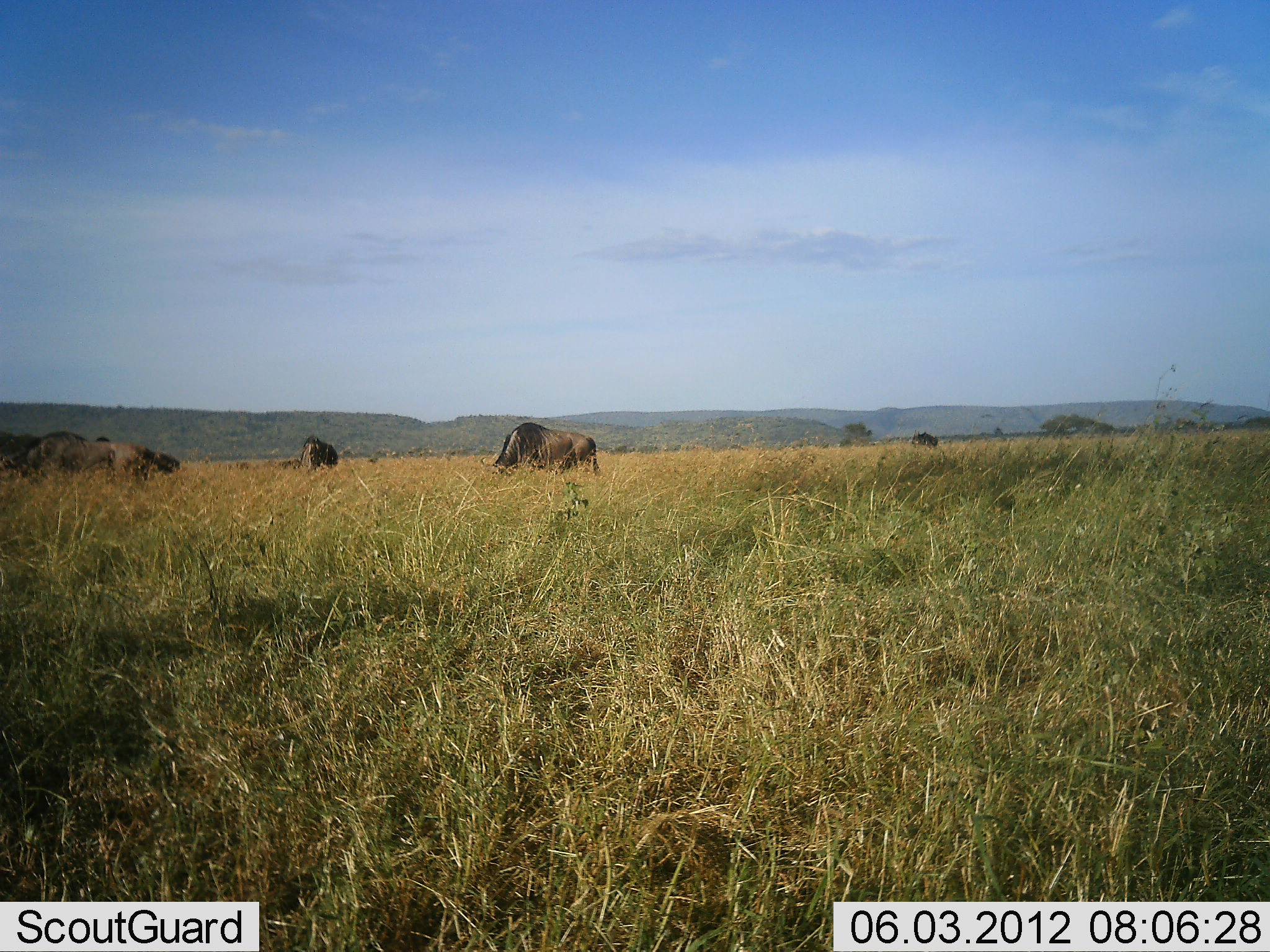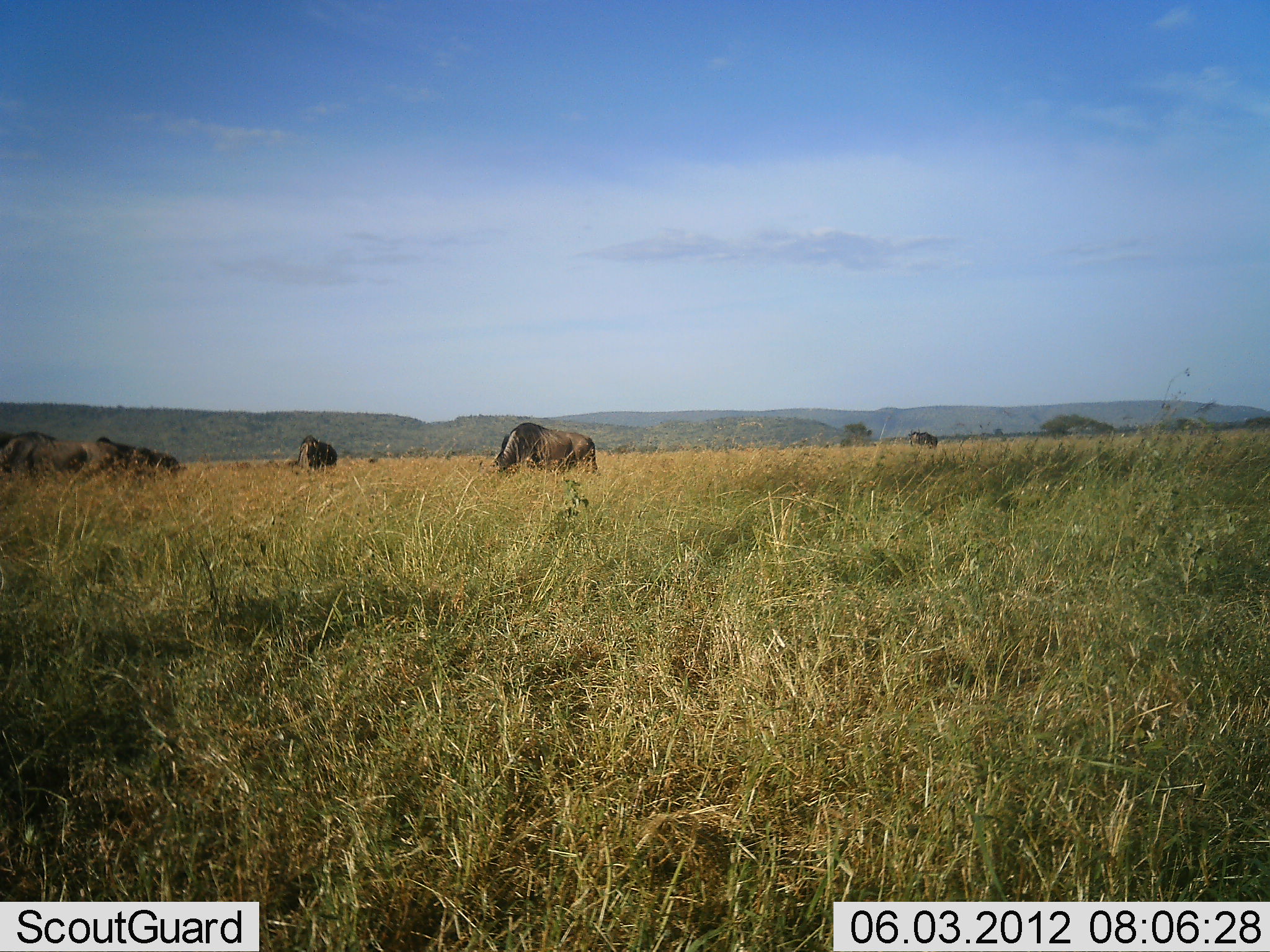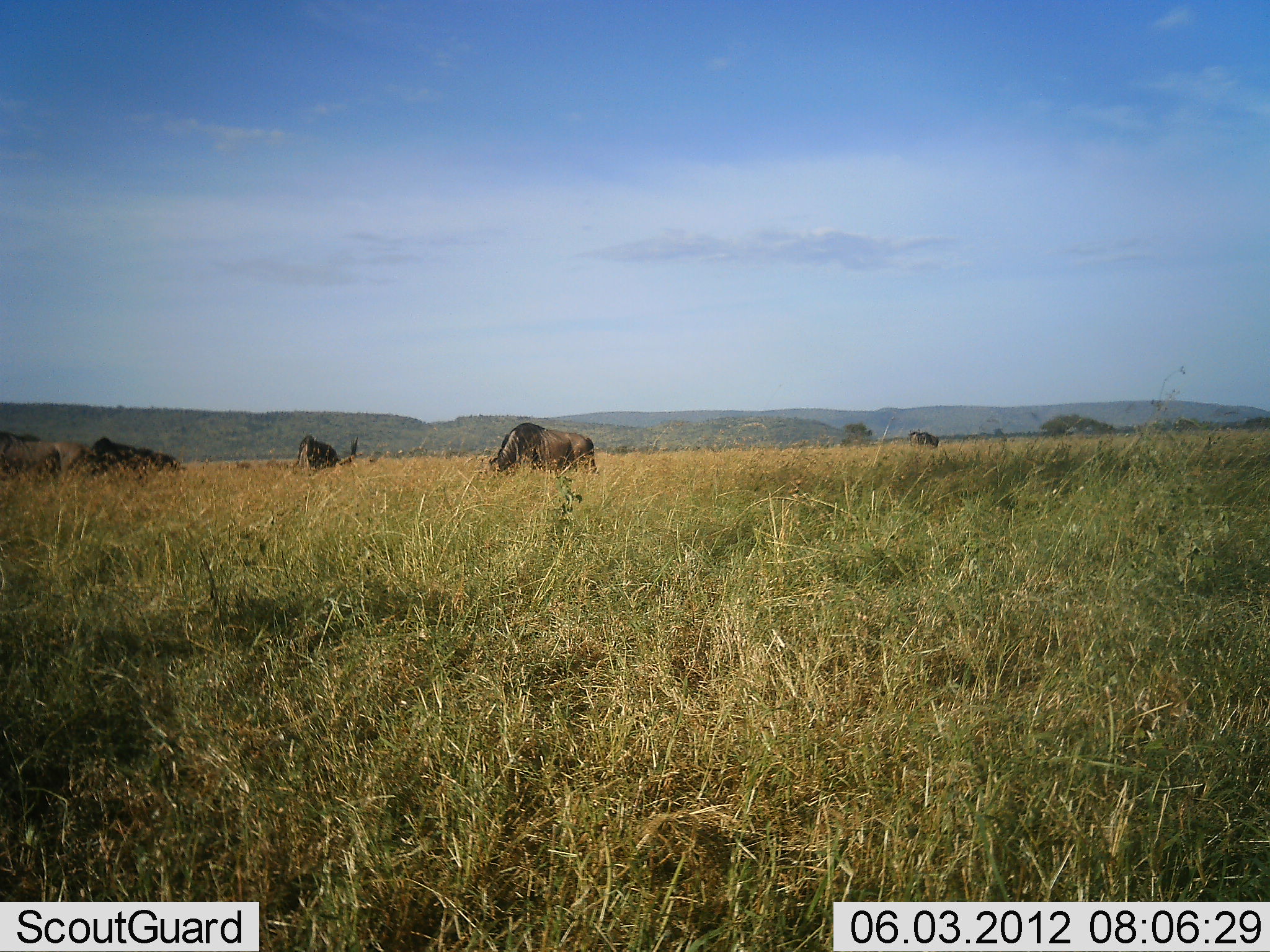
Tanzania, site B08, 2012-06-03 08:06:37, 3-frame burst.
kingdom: Animalia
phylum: Chordata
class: Mammalia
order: Artiodactyla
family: Bovidae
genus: Connochaetes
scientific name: Connochaetes taurinus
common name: blue wildebeest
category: wildebeest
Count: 6.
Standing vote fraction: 50%.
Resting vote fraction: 0%.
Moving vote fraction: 50%.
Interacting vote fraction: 0%.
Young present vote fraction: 0%.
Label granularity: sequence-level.